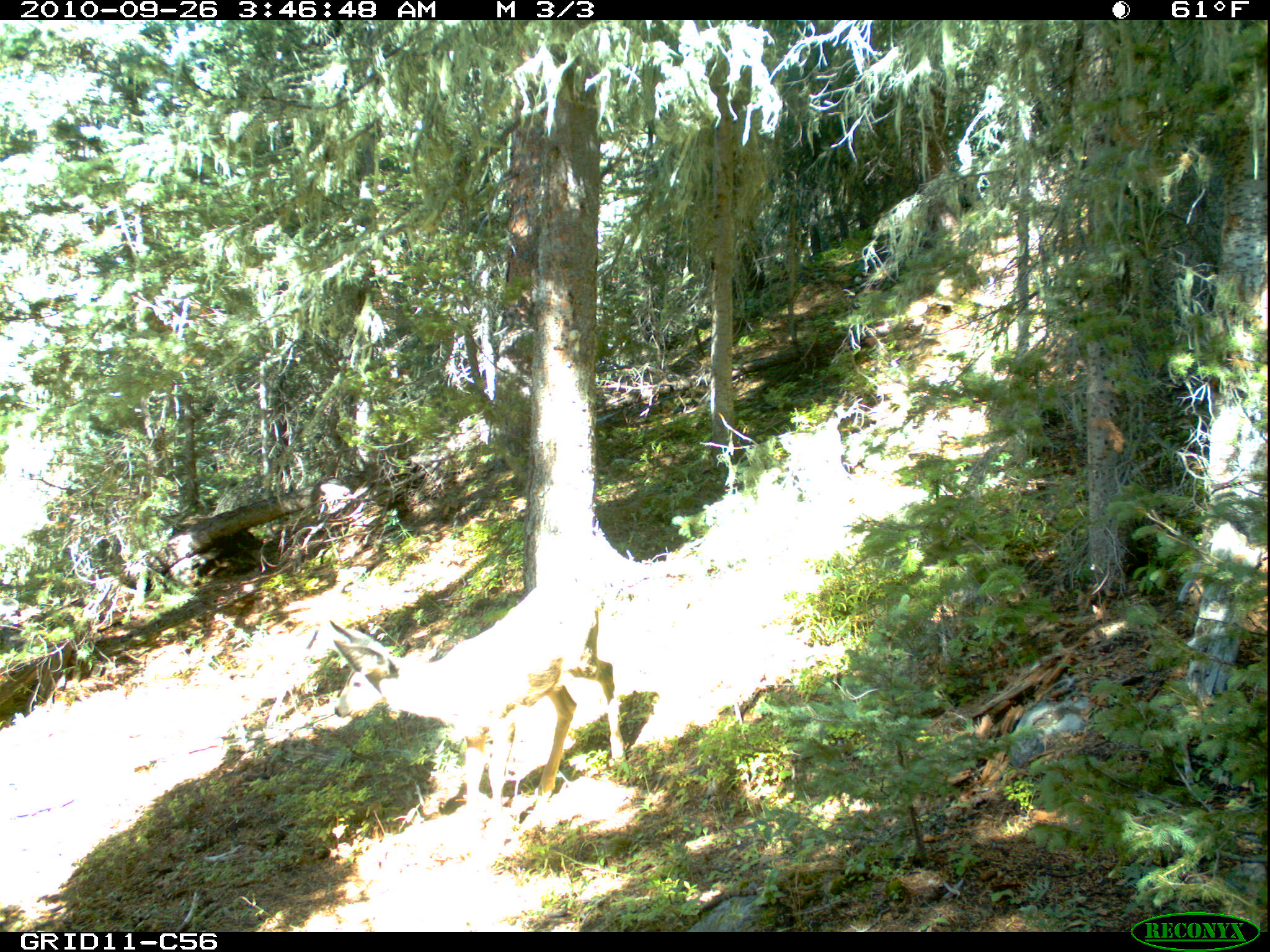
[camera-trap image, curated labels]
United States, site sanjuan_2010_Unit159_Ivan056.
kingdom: Animalia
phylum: Chordata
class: Mammalia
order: Artiodactyla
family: Cervidae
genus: Odocoileus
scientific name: Odocoileus hemionus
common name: mule deer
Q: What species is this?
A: Odocoileus hemionus (mule deer).